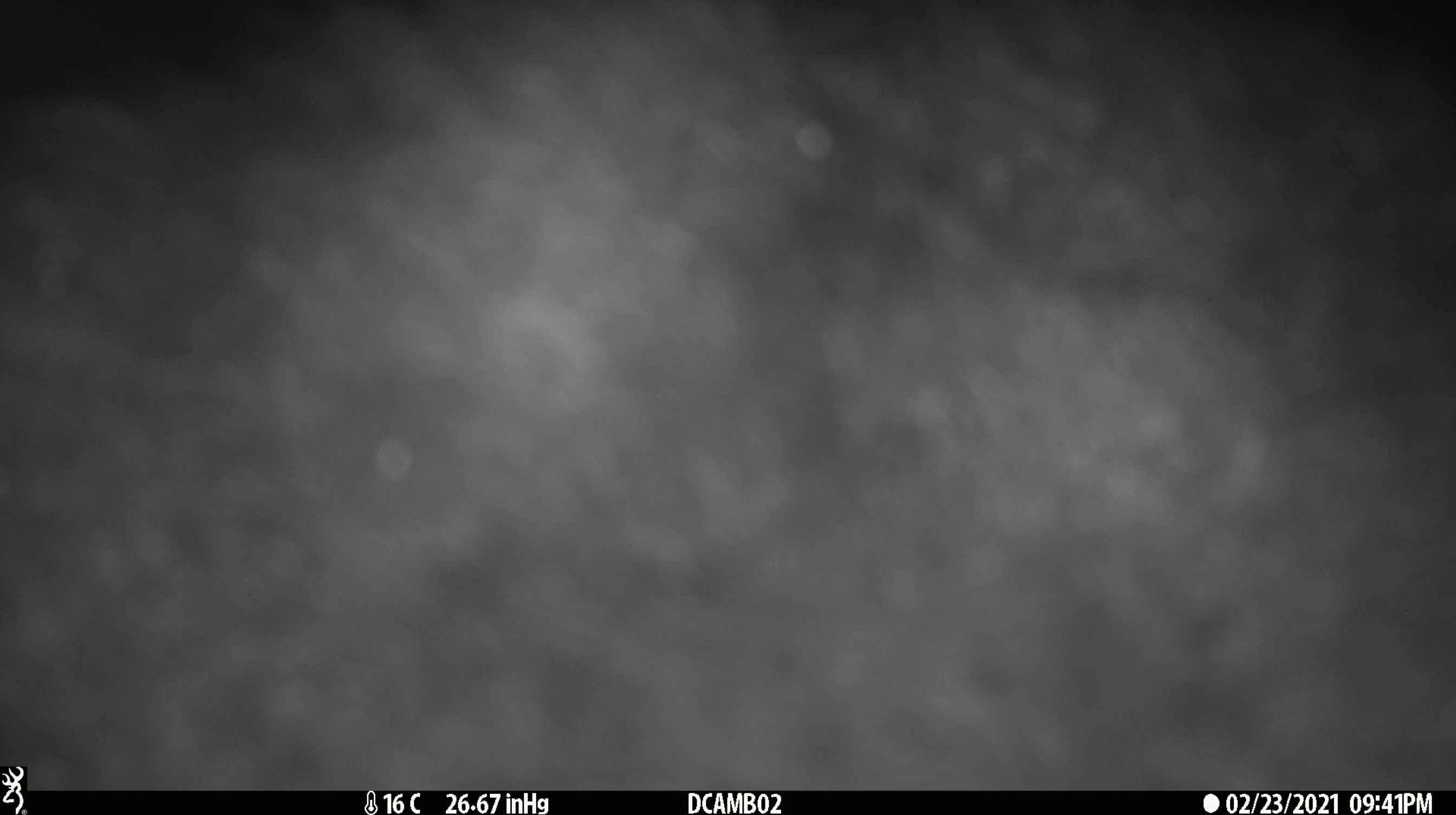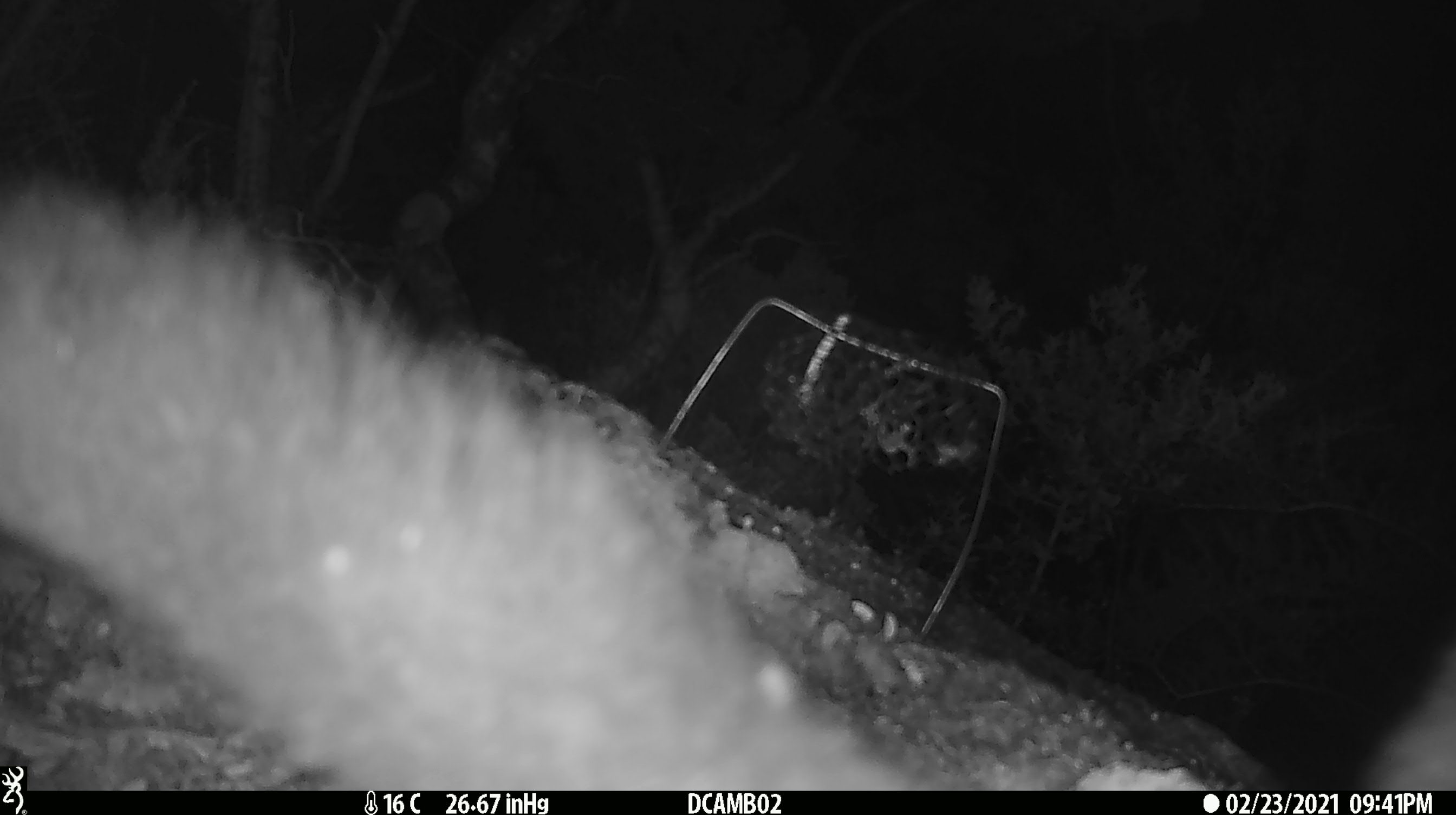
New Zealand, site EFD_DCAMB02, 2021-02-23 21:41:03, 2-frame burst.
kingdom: Animalia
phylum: Chordata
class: Mammalia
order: Diprotodontia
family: Phalangeridae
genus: Trichosurus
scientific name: Trichosurus vulpecula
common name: common brushtail possum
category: possum